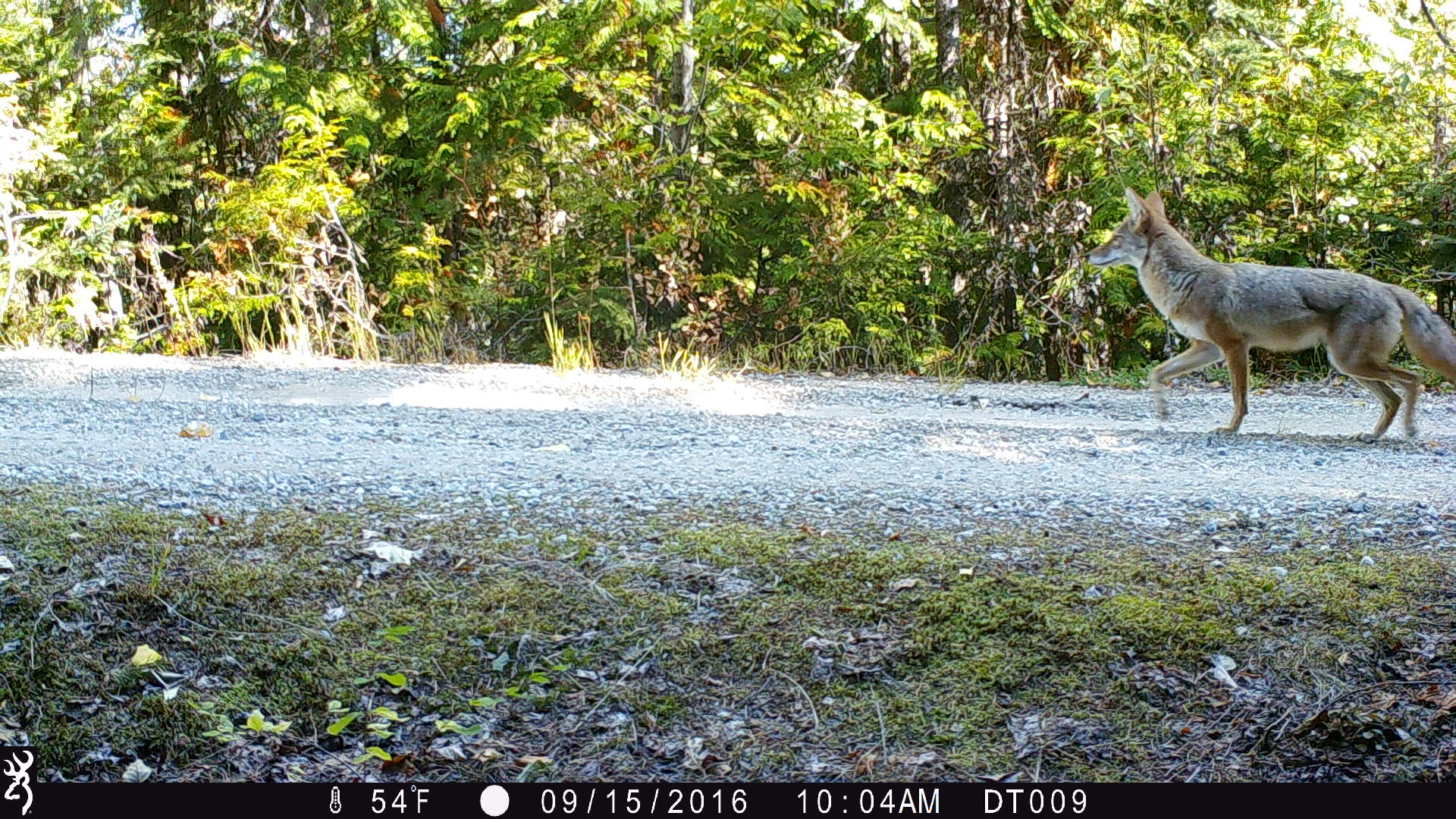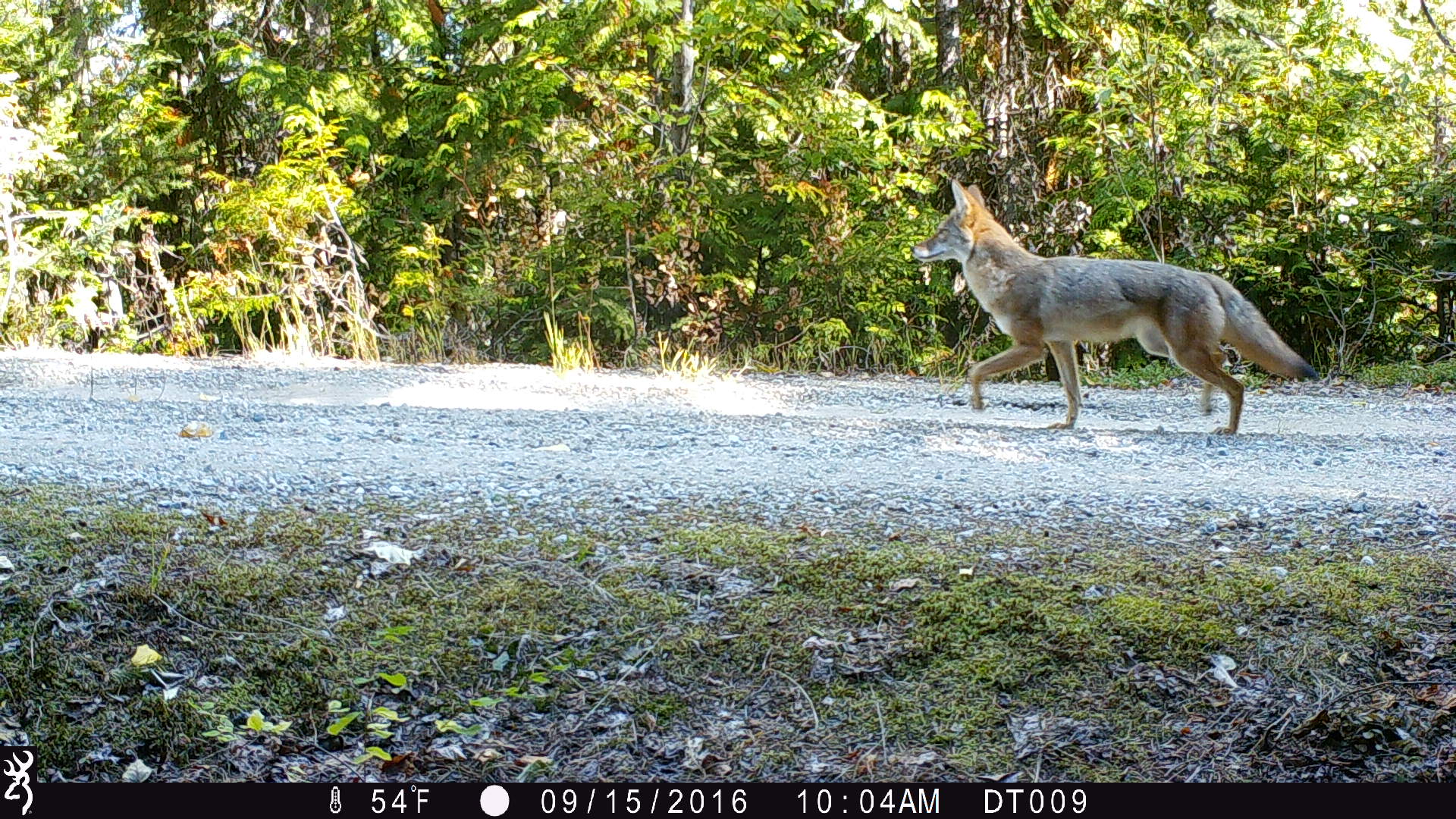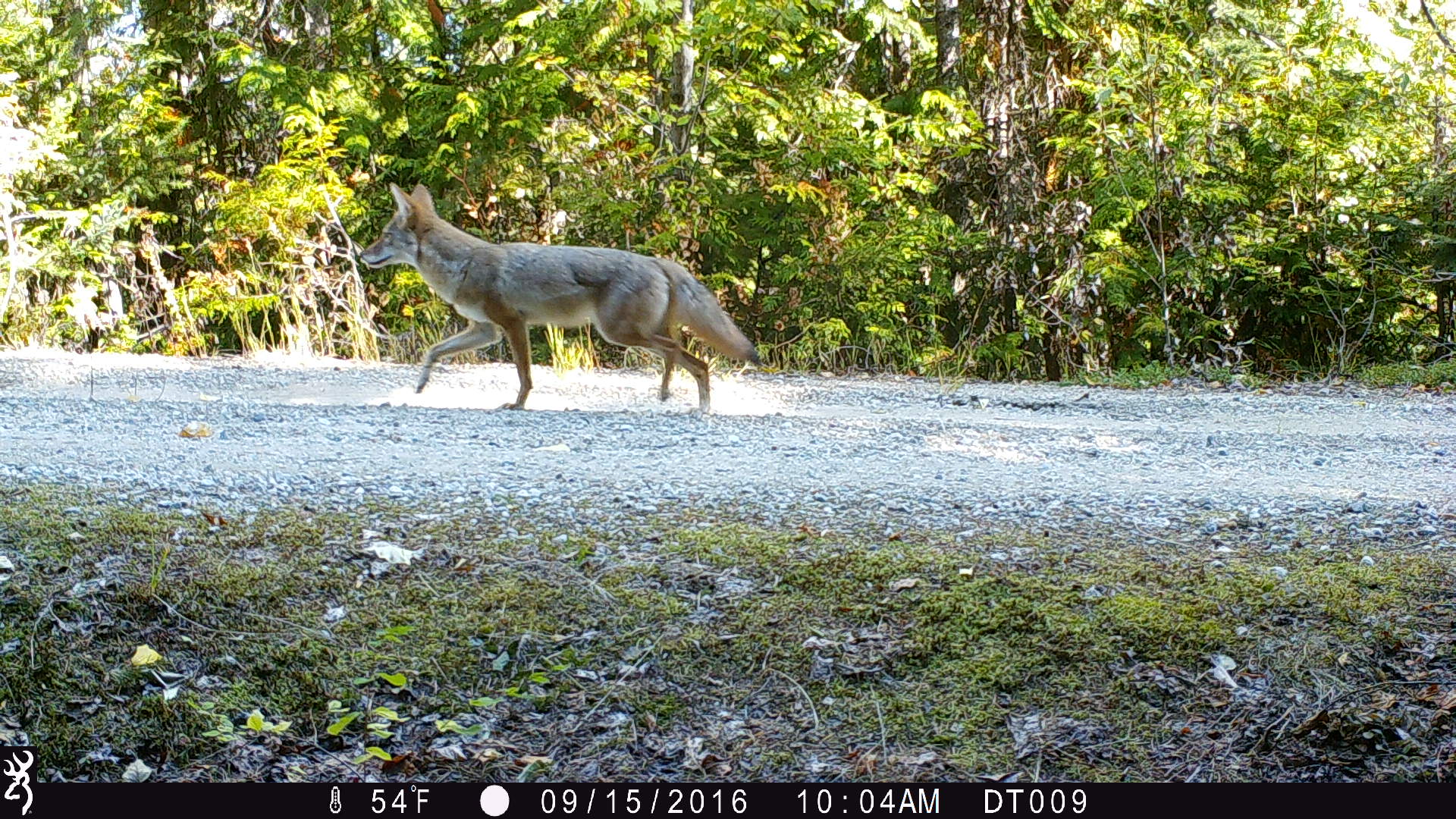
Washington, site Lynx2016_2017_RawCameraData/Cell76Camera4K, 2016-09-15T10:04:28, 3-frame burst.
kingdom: Animalia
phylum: Chordata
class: Mammalia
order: Carnivora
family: Canidae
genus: Canis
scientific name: Canis latrans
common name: coyote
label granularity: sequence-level